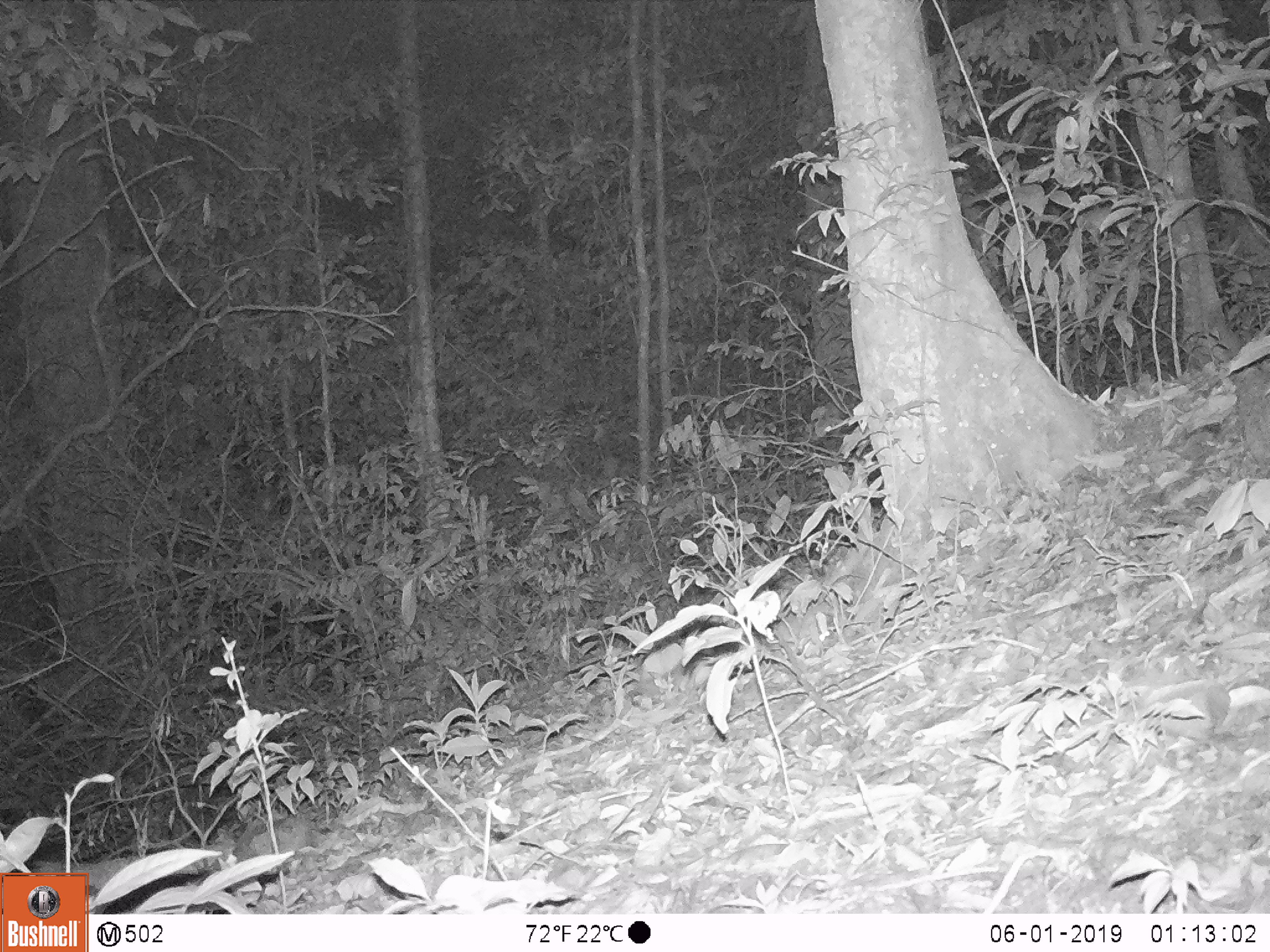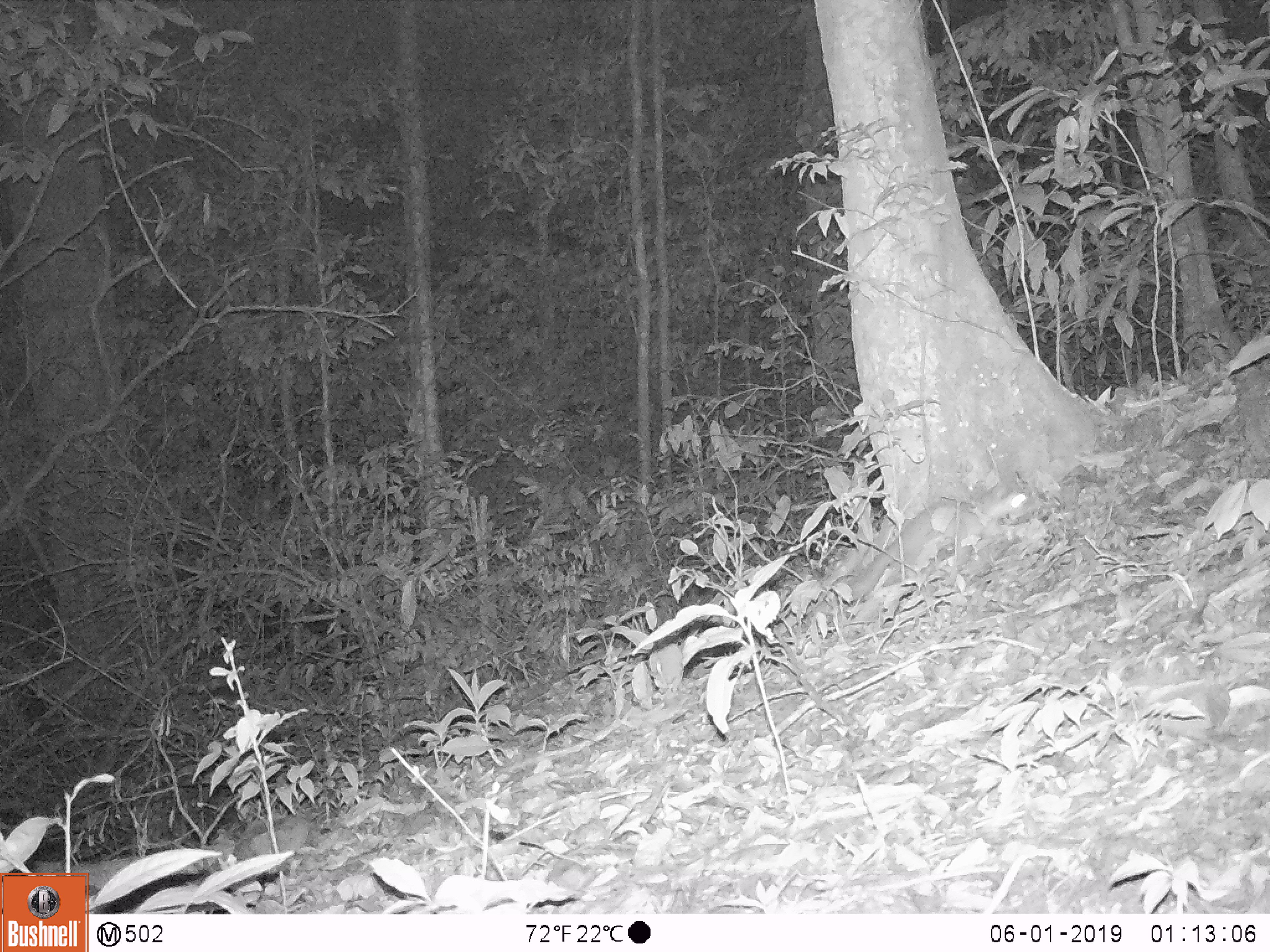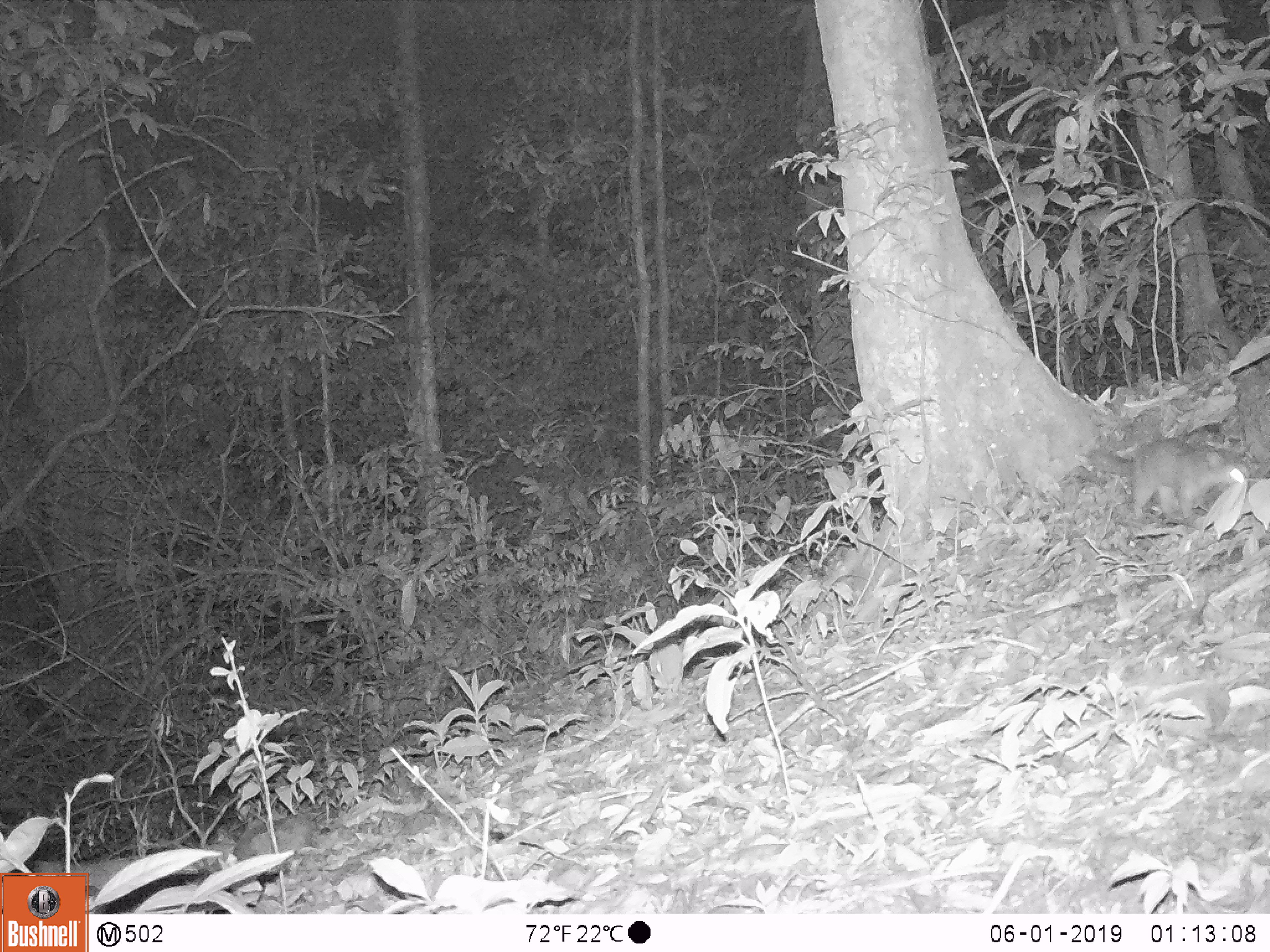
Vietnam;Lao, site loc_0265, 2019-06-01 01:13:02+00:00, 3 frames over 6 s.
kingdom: Animalia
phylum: Chordata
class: Mammalia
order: Carnivora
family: Mustelidae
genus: Melogale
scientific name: Melogale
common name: ferret badger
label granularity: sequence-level